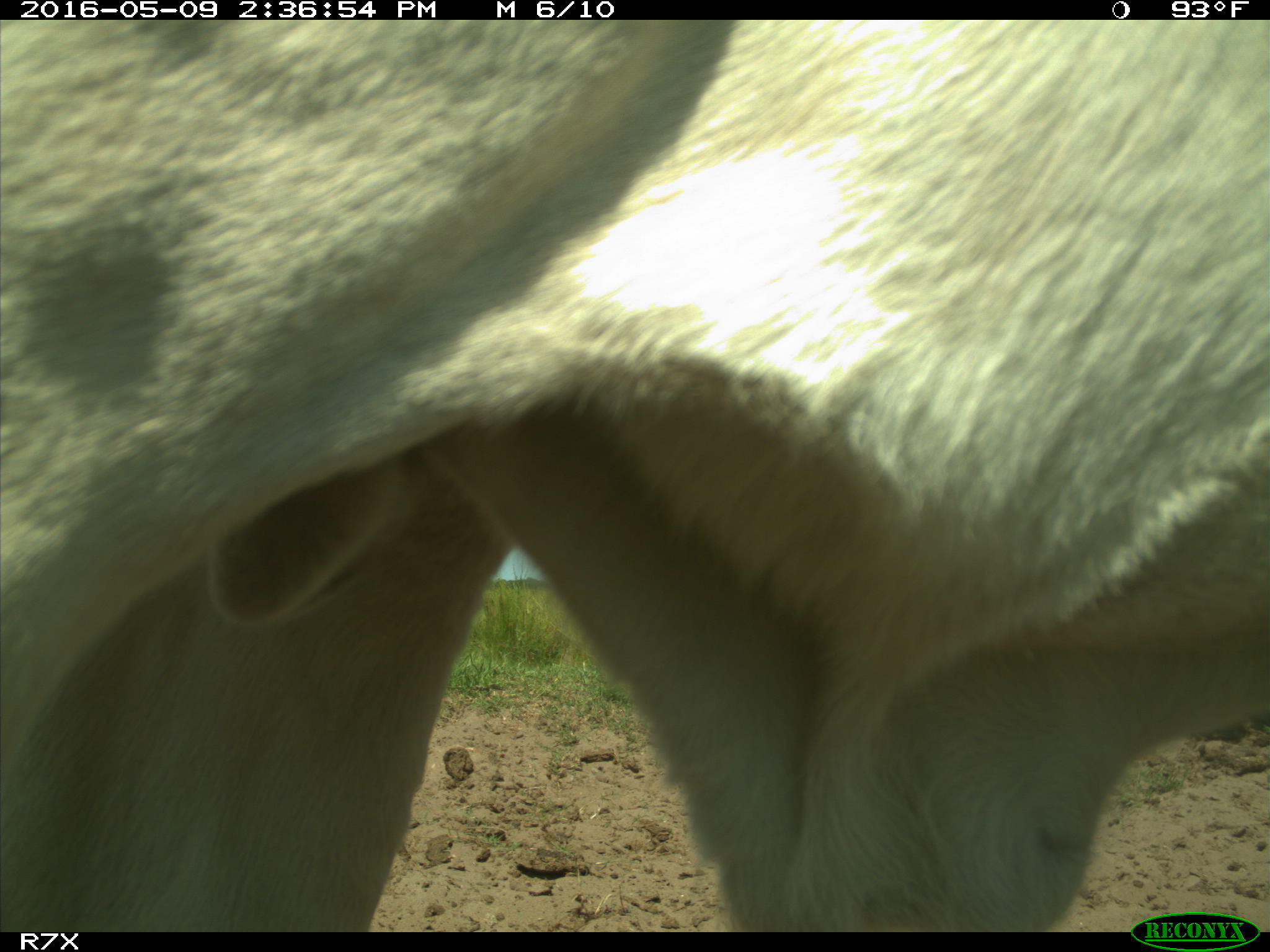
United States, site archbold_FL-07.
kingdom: Animalia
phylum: Chordata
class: Mammalia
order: Artiodactyla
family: Bovidae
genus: Bos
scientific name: Bos taurus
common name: domestic cow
Bos taurus (domestic cow).